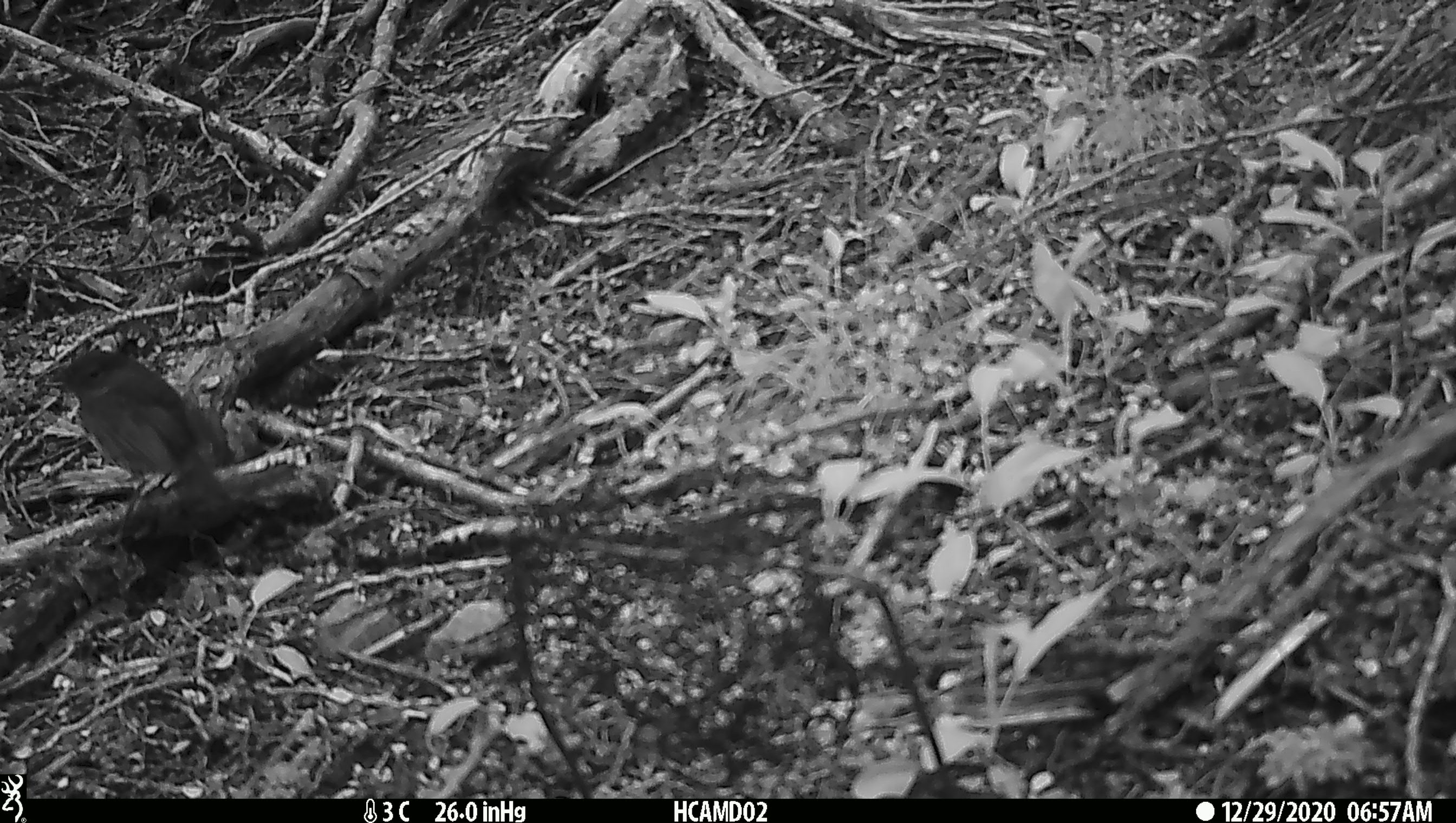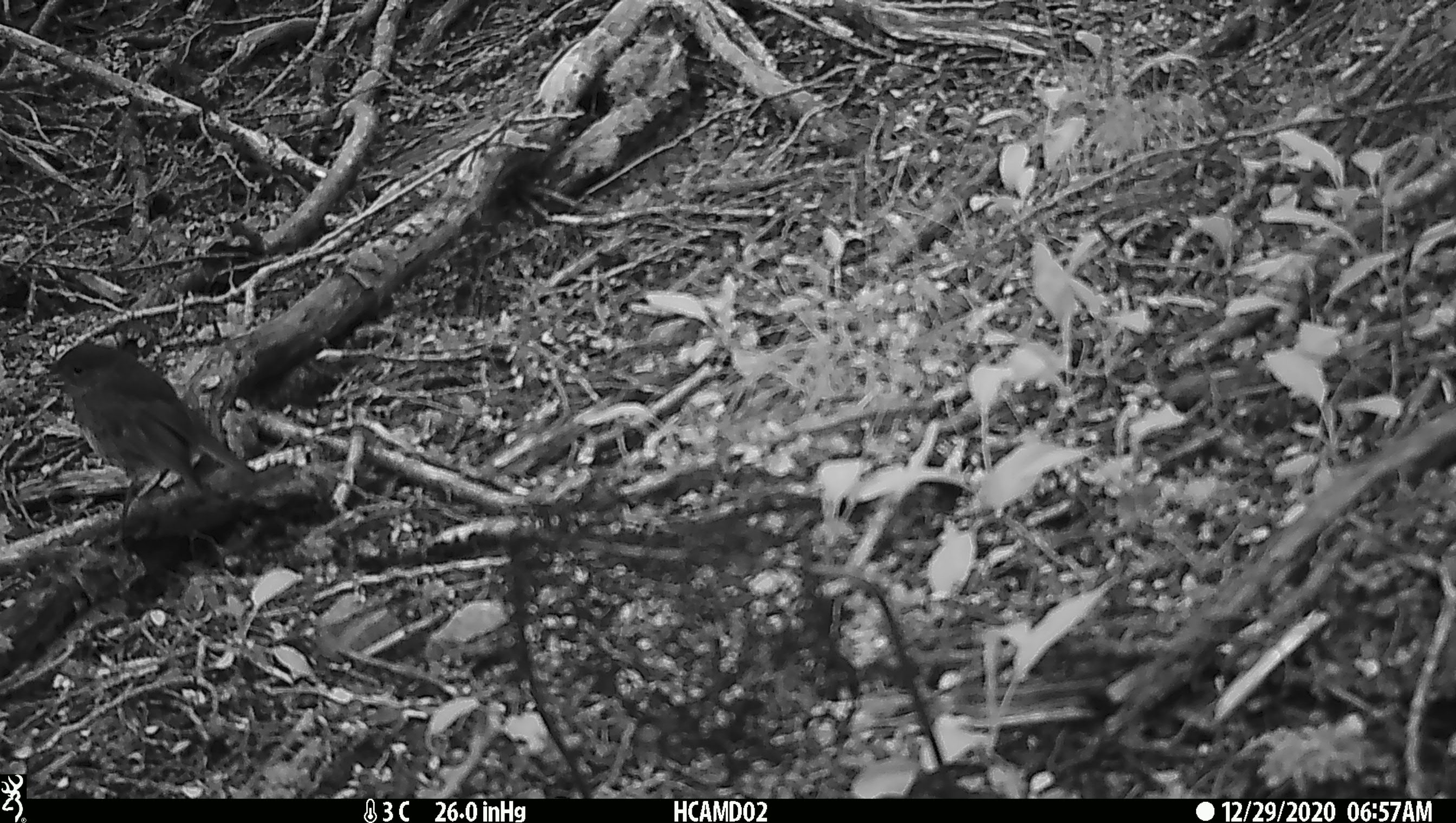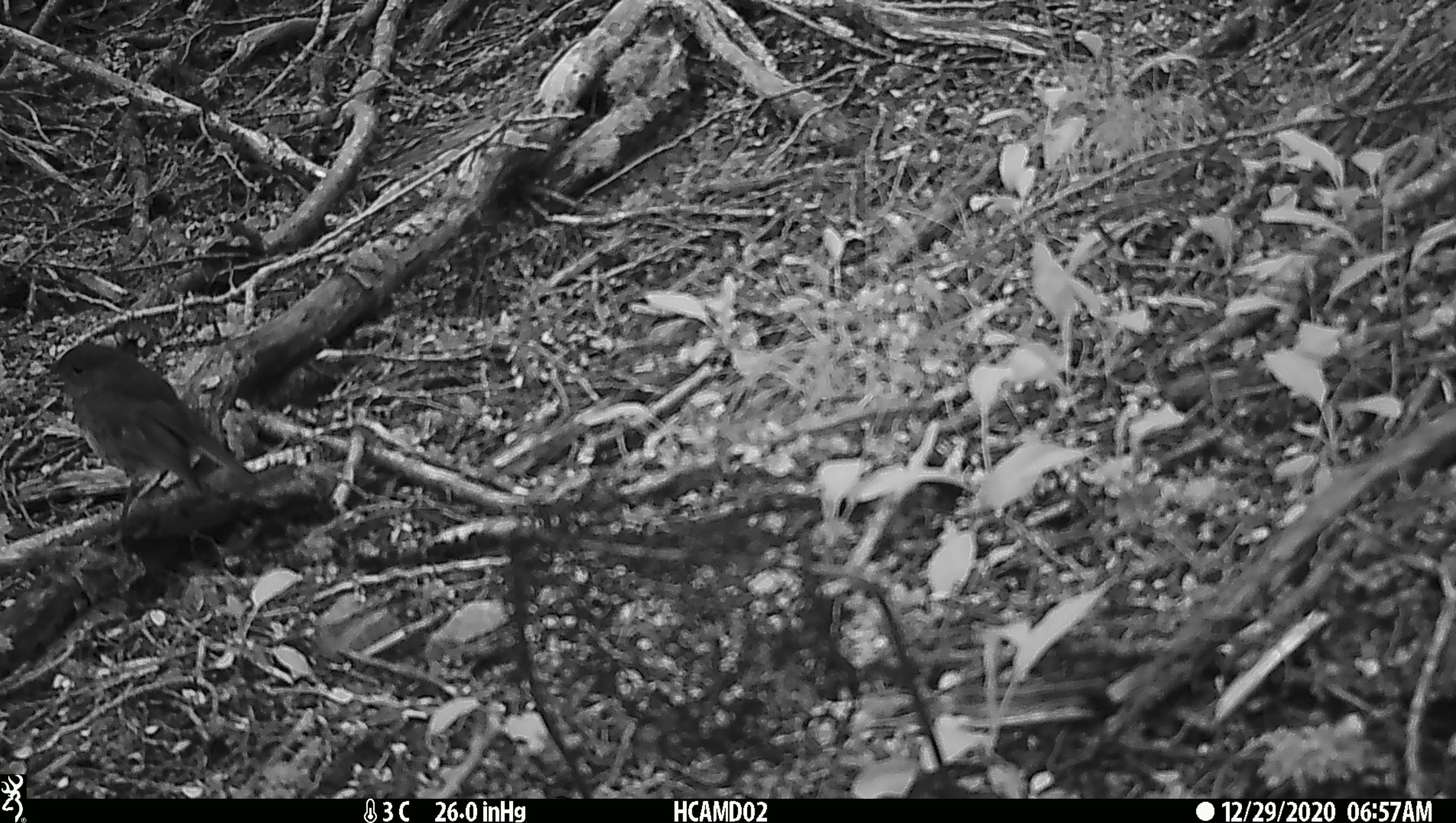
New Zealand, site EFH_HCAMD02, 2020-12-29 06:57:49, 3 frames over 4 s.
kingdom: Animalia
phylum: Chordata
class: Aves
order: Passeriformes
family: Petroicidae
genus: Petroica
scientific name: Petroica australis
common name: new zealand robin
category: robin